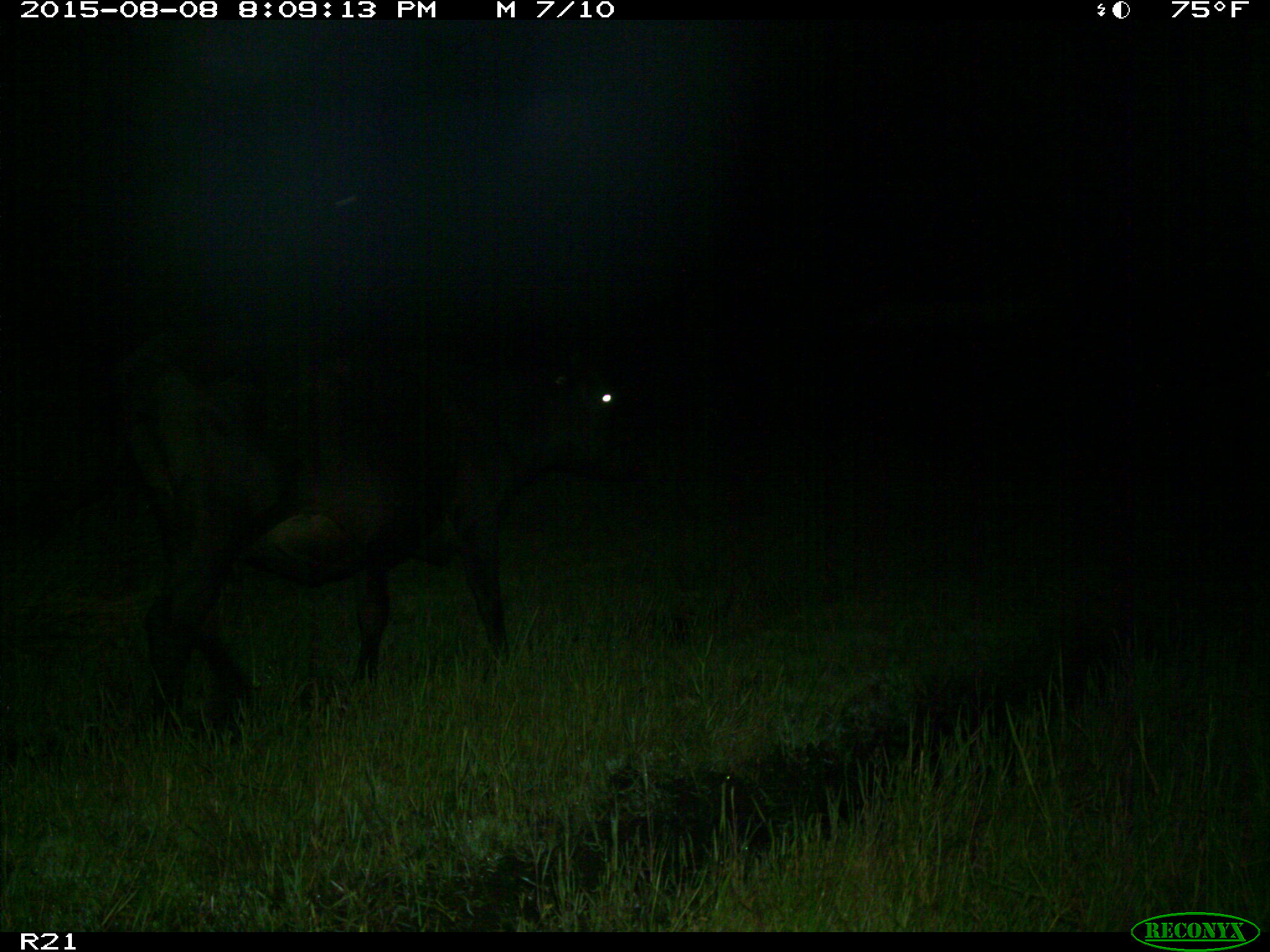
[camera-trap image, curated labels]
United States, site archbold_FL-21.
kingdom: Animalia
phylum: Chordata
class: Mammalia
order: Artiodactyla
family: Bovidae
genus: Bos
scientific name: Bos taurus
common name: domestic cow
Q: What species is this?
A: Bos taurus (domestic cow).